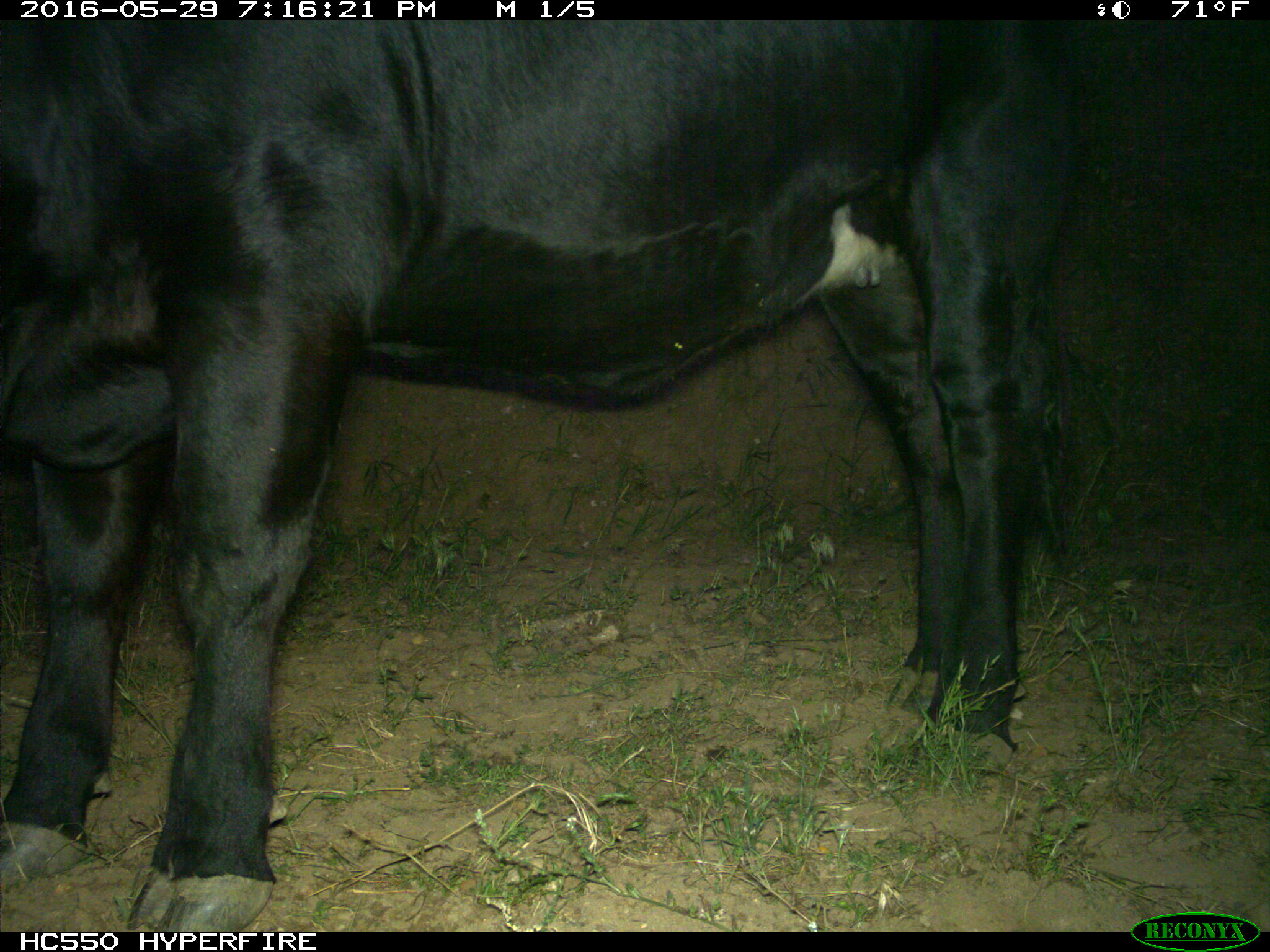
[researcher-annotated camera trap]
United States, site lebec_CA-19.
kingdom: Animalia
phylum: Chordata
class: Mammalia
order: Artiodactyla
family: Bovidae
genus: Bos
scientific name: Bos taurus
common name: domestic cow